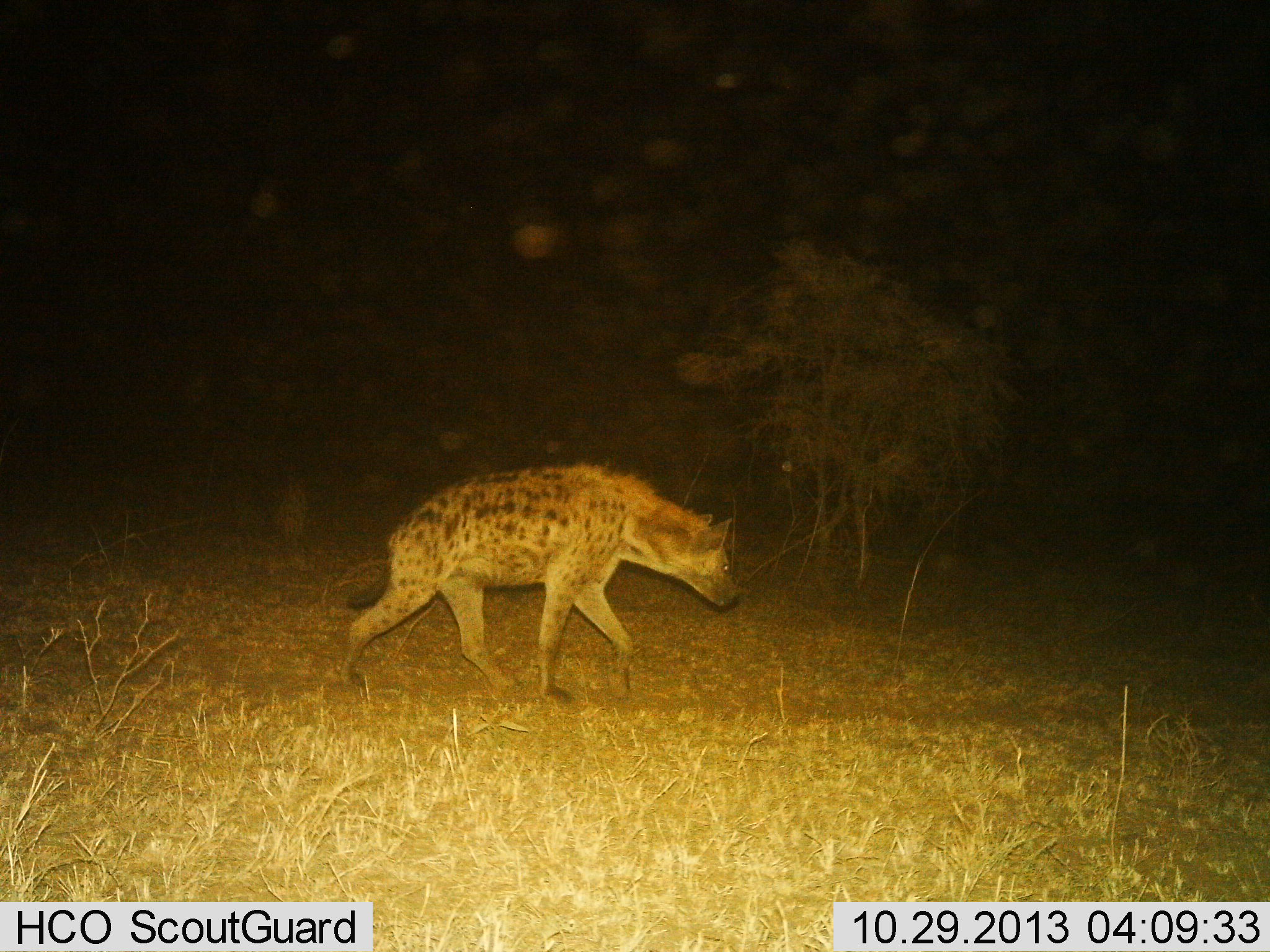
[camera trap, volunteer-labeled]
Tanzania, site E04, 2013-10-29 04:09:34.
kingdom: Animalia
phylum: Chordata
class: Mammalia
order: Carnivora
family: Hyaenidae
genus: Crocuta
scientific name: Crocuta crocuta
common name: spotted hyena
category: hyenaspotted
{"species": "hyenaspotted (spotted hyena) (Crocuta crocuta)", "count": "1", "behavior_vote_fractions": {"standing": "10%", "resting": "0%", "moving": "90%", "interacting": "0%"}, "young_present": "0%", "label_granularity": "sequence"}